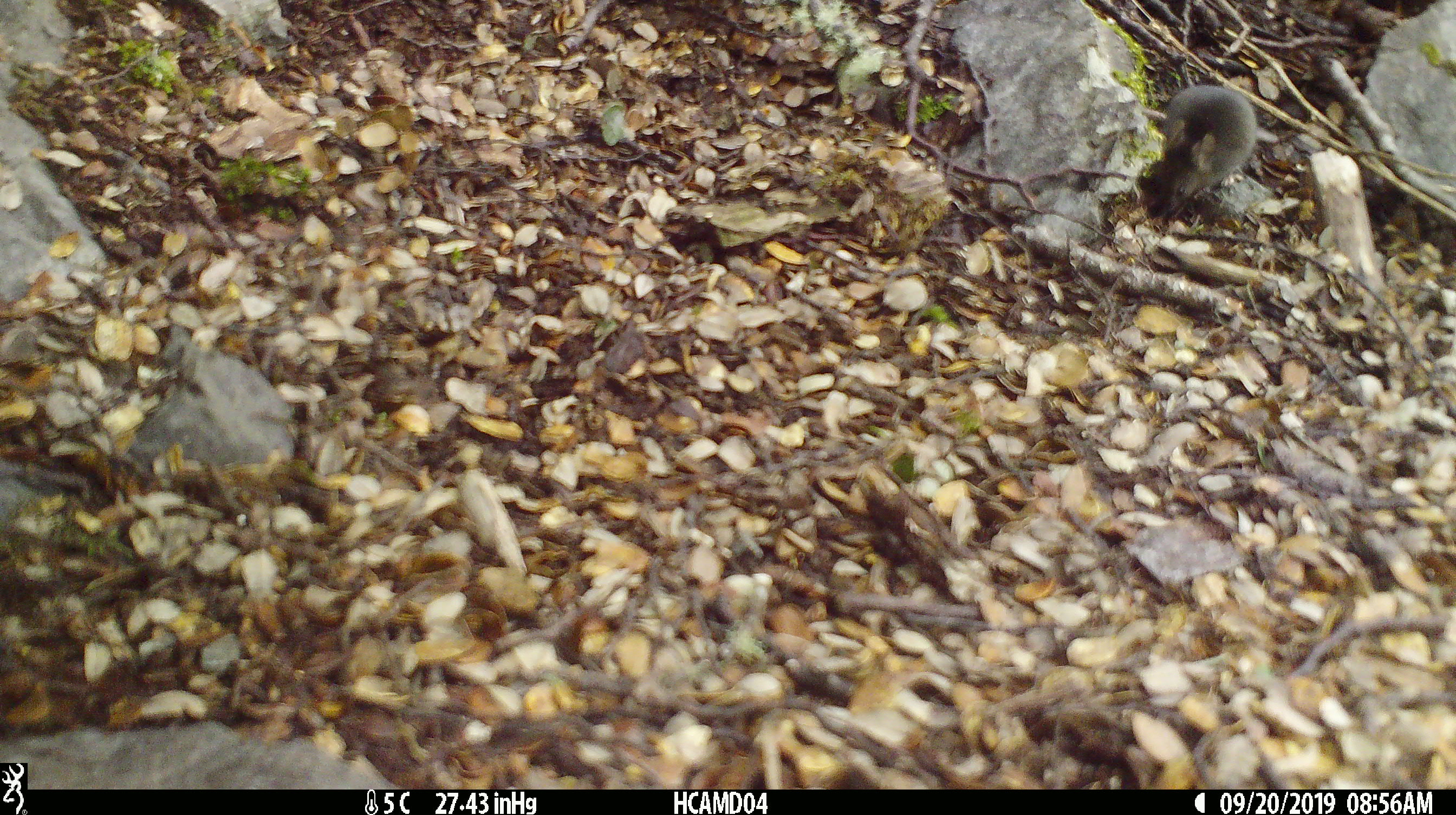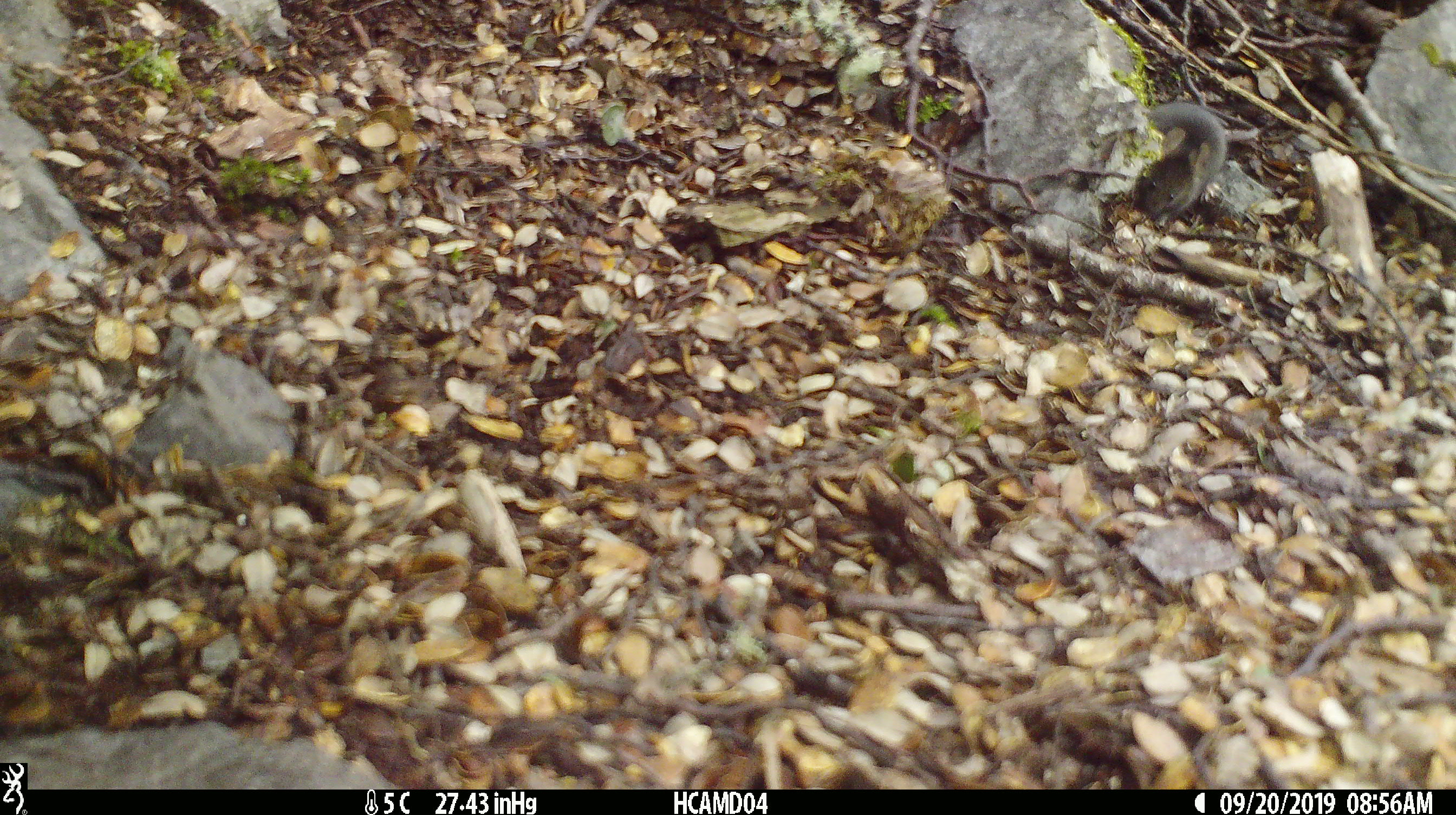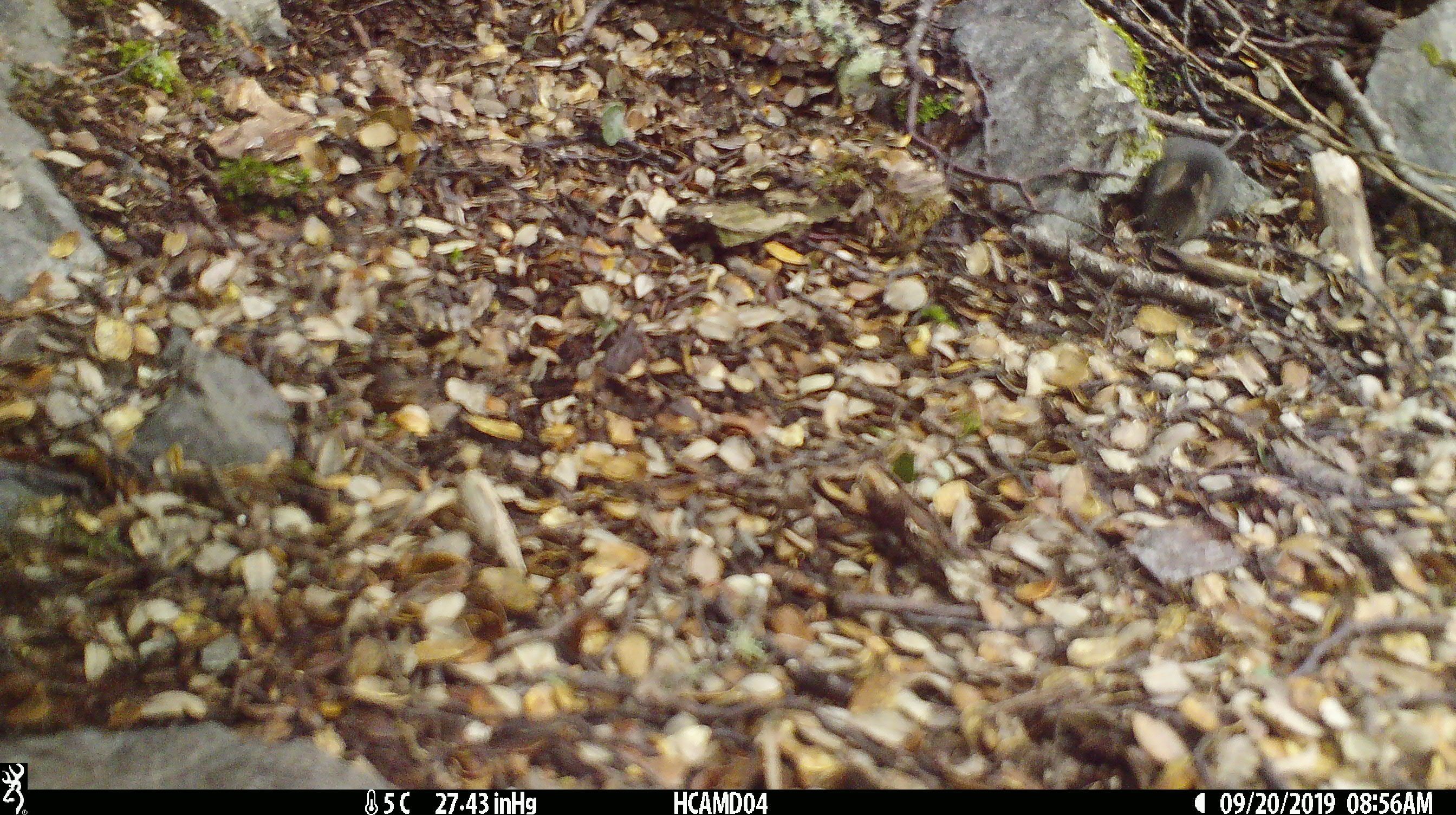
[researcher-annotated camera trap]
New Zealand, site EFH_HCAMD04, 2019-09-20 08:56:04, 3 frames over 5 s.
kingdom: Animalia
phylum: Chordata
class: Mammalia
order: Rodentia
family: Muridae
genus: Mus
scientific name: Mus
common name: mouse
Mouse (Mus).